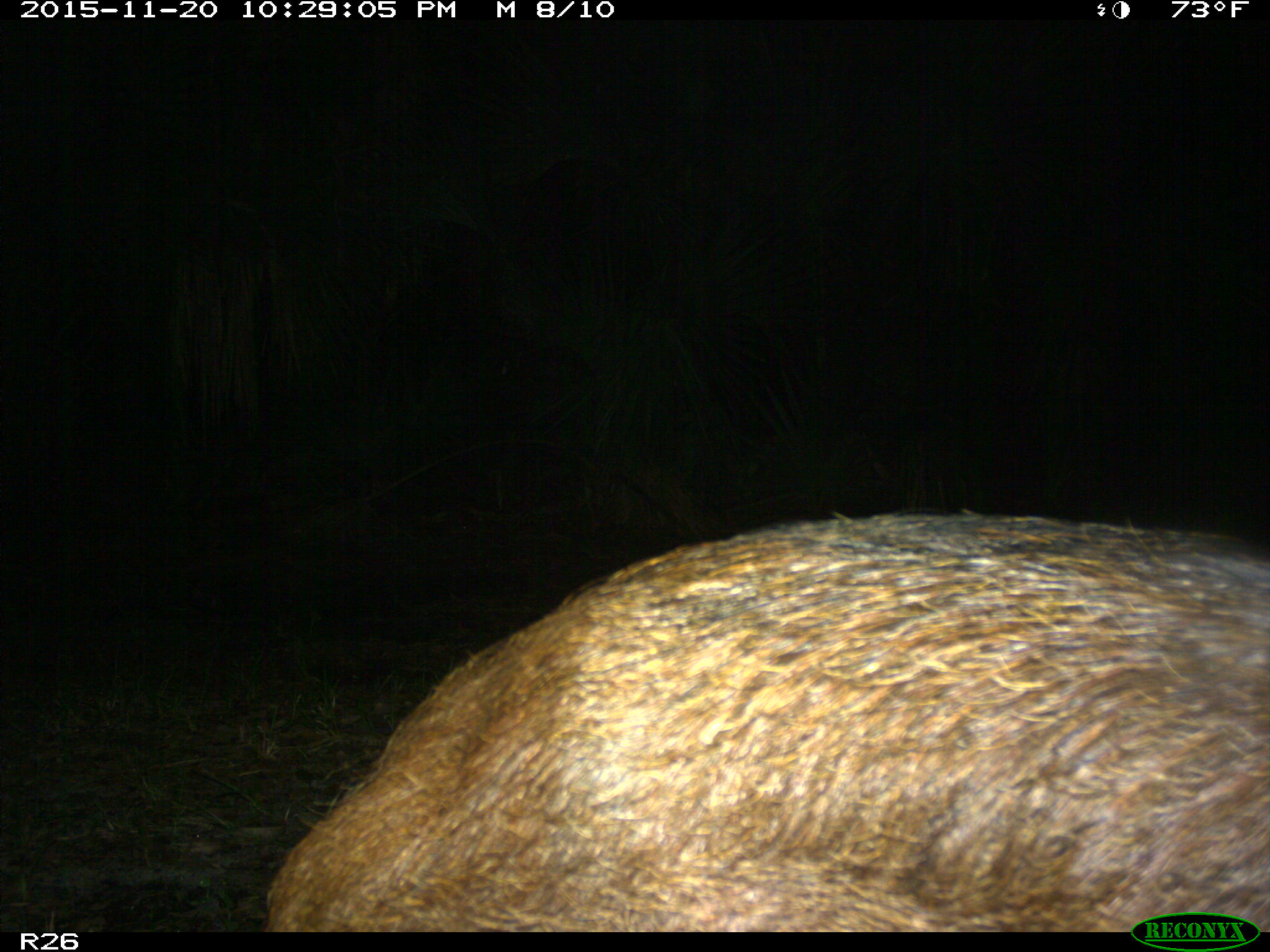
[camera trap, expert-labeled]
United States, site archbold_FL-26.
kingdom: Animalia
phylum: Chordata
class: Mammalia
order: Artiodactyla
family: Suidae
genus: Sus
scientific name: Sus scrofa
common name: wild boar